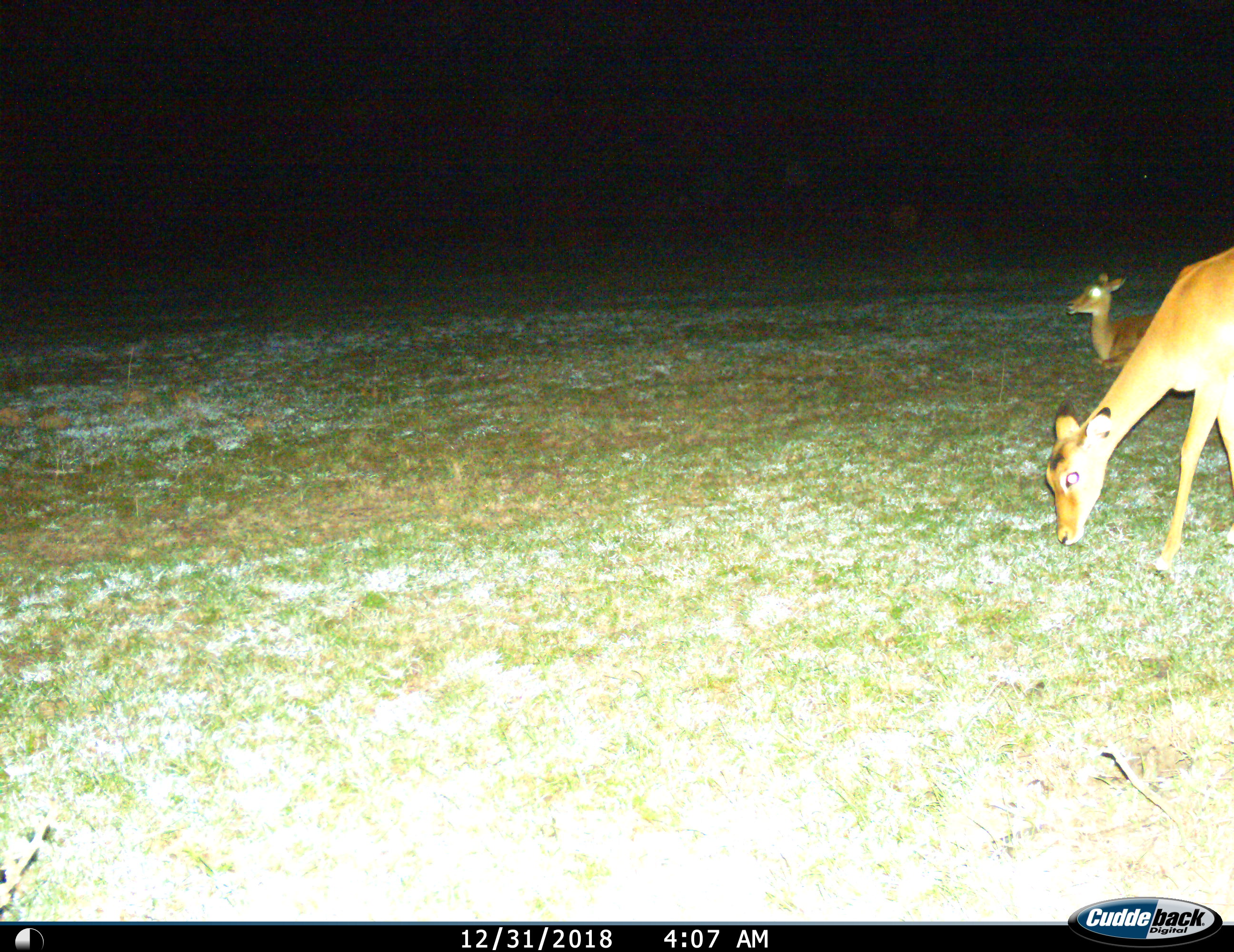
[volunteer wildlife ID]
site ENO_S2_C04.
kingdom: Animalia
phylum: Chordata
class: Mammalia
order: Artiodactyla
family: Bovidae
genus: Aepyceros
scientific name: Aepyceros melampus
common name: impala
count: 2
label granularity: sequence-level